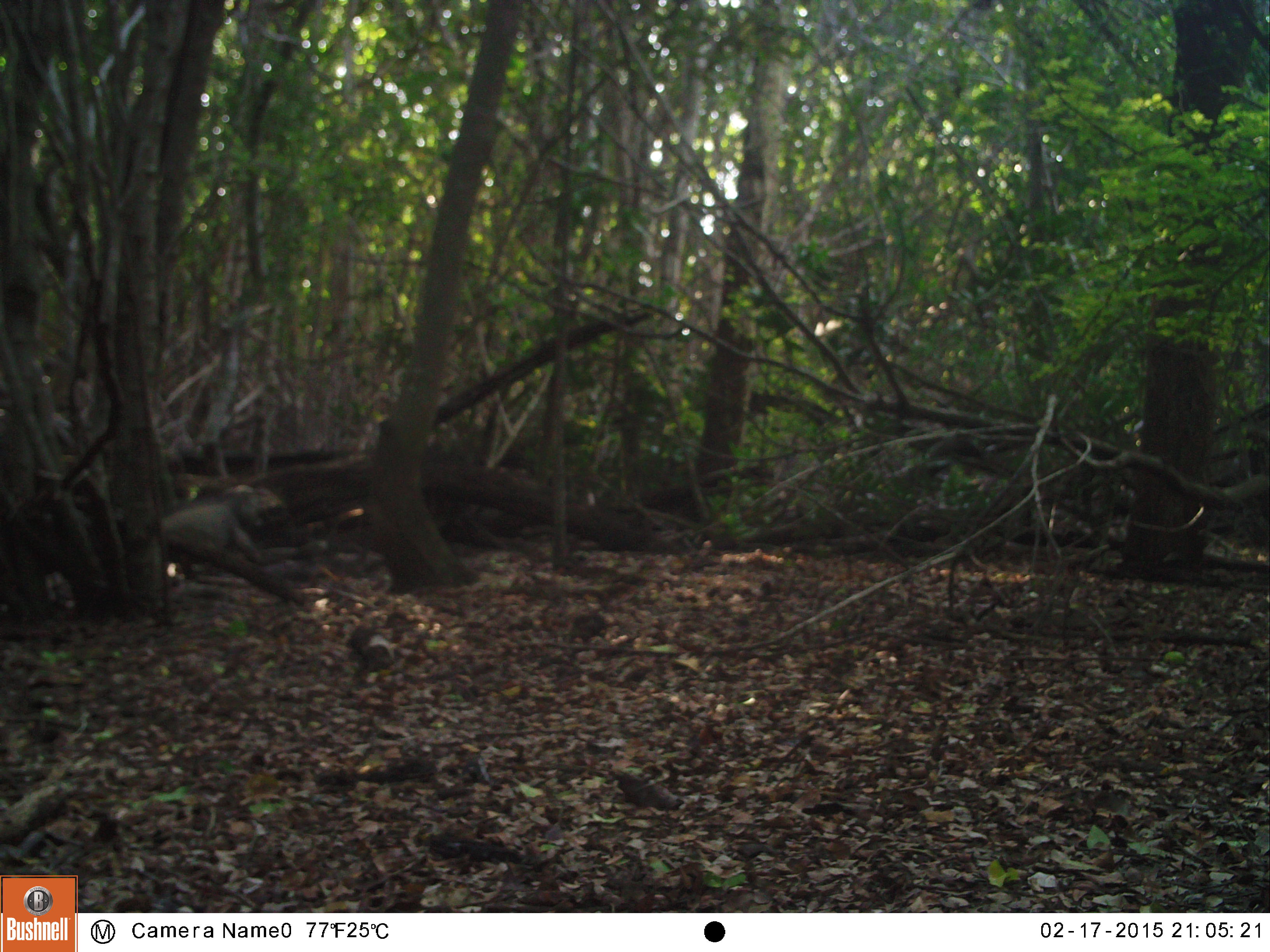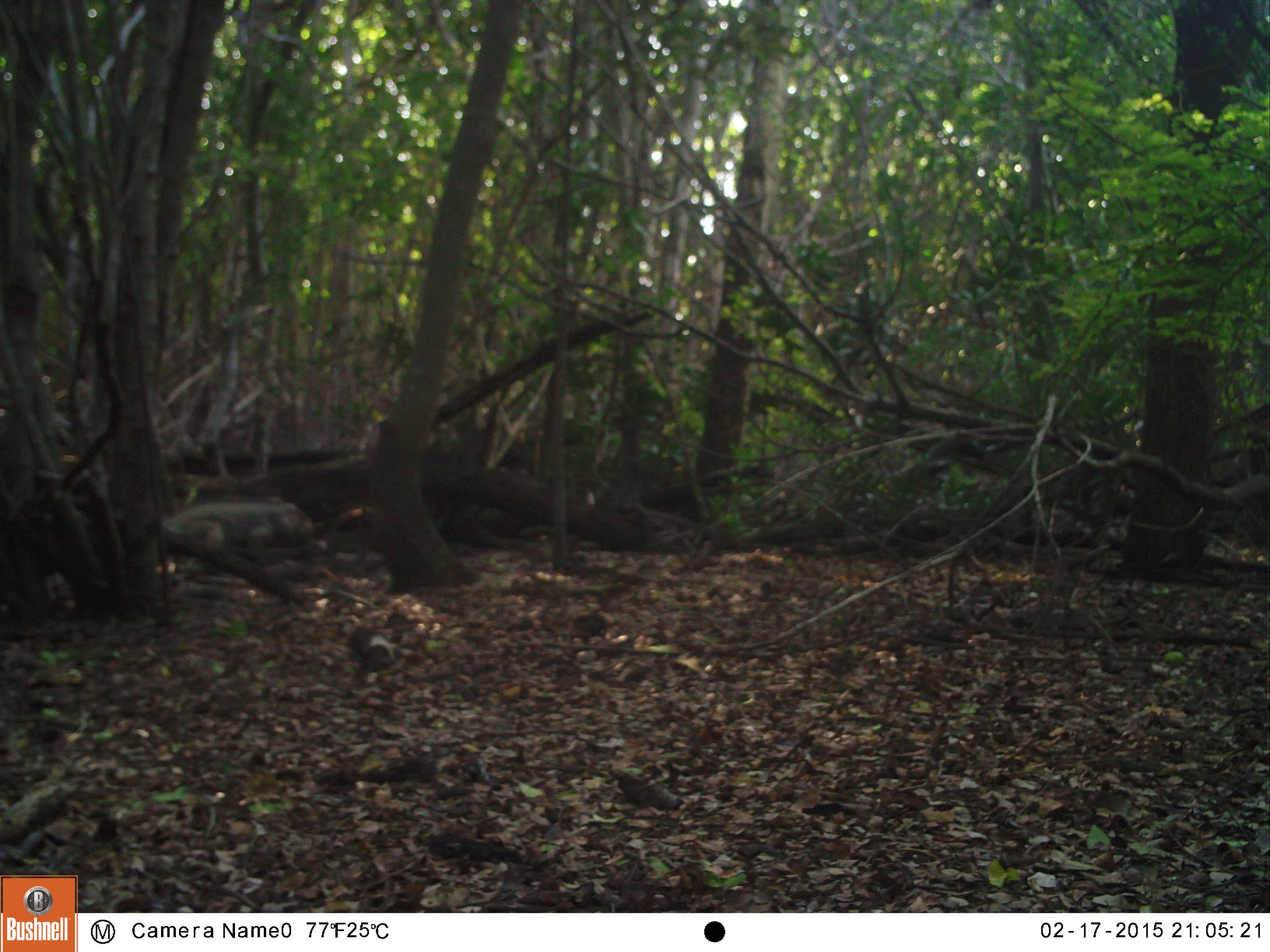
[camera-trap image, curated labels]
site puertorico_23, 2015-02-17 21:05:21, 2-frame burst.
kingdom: Animalia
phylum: Chordata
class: Reptilia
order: Squamata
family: Iguanidae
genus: Iguana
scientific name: Iguana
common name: typical iguanas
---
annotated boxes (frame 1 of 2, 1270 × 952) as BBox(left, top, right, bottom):
iguana: BBox(154, 487, 301, 608)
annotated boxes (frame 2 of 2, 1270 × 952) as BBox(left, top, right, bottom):
iguana: BBox(156, 494, 316, 565)